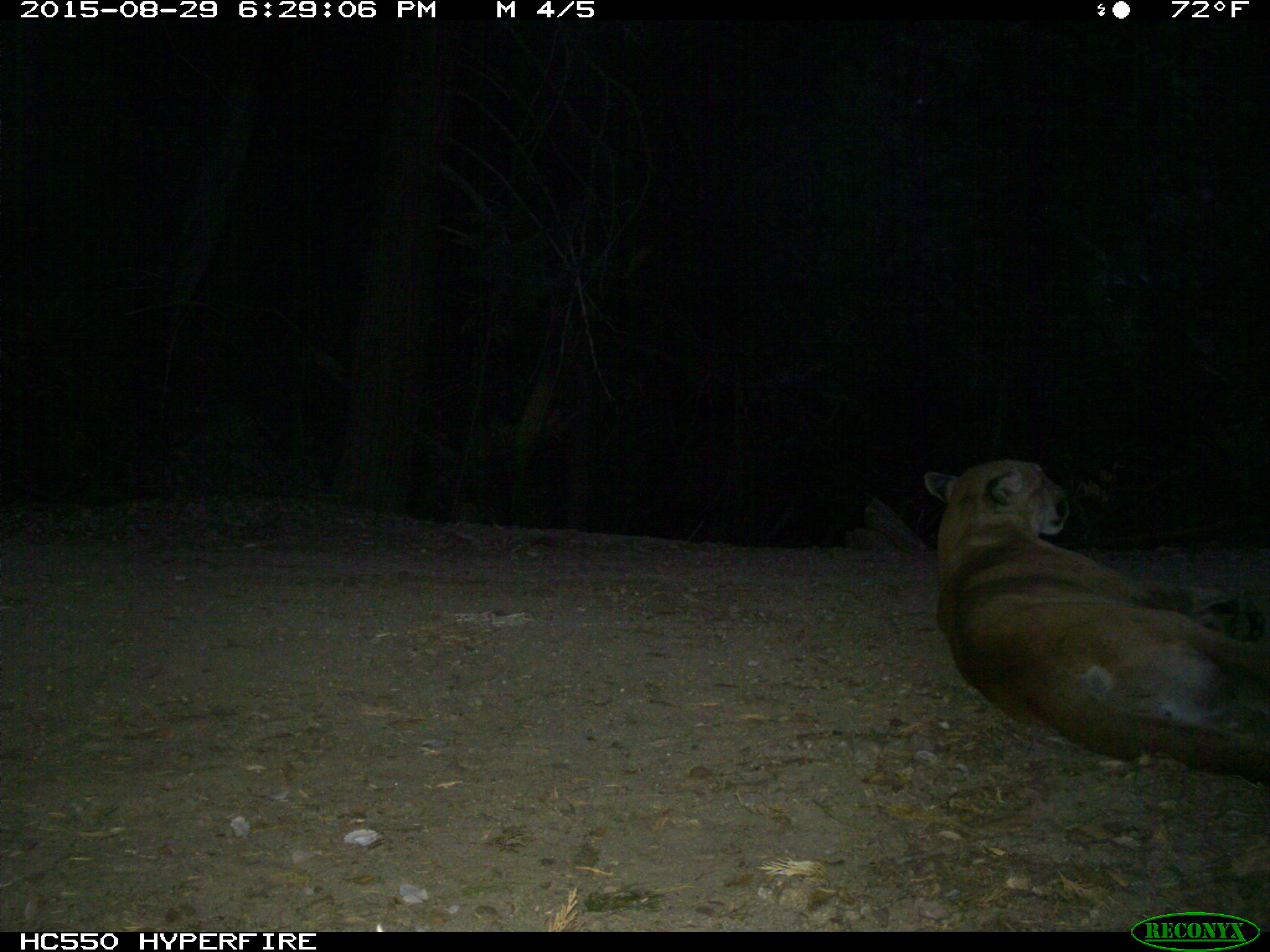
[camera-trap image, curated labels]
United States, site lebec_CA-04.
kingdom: Animalia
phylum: Chordata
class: Mammalia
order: Carnivora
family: Felidae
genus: Puma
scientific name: Puma concolor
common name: mountain lion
Puma concolor (mountain lion).